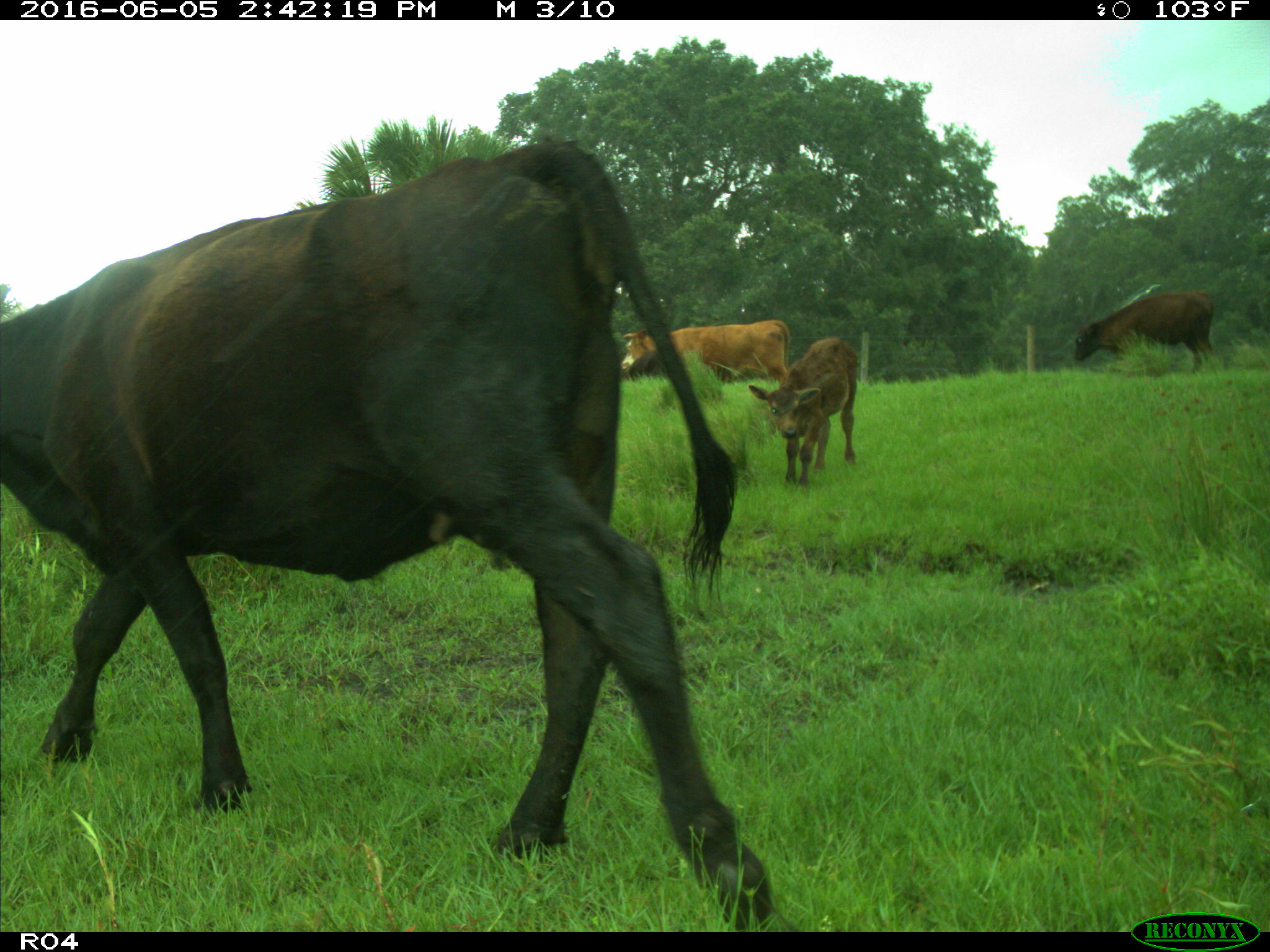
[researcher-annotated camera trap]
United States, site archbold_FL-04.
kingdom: Animalia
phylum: Chordata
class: Mammalia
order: Artiodactyla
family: Bovidae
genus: Bos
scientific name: Bos taurus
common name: domestic cow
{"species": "Bos taurus (domestic cow)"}